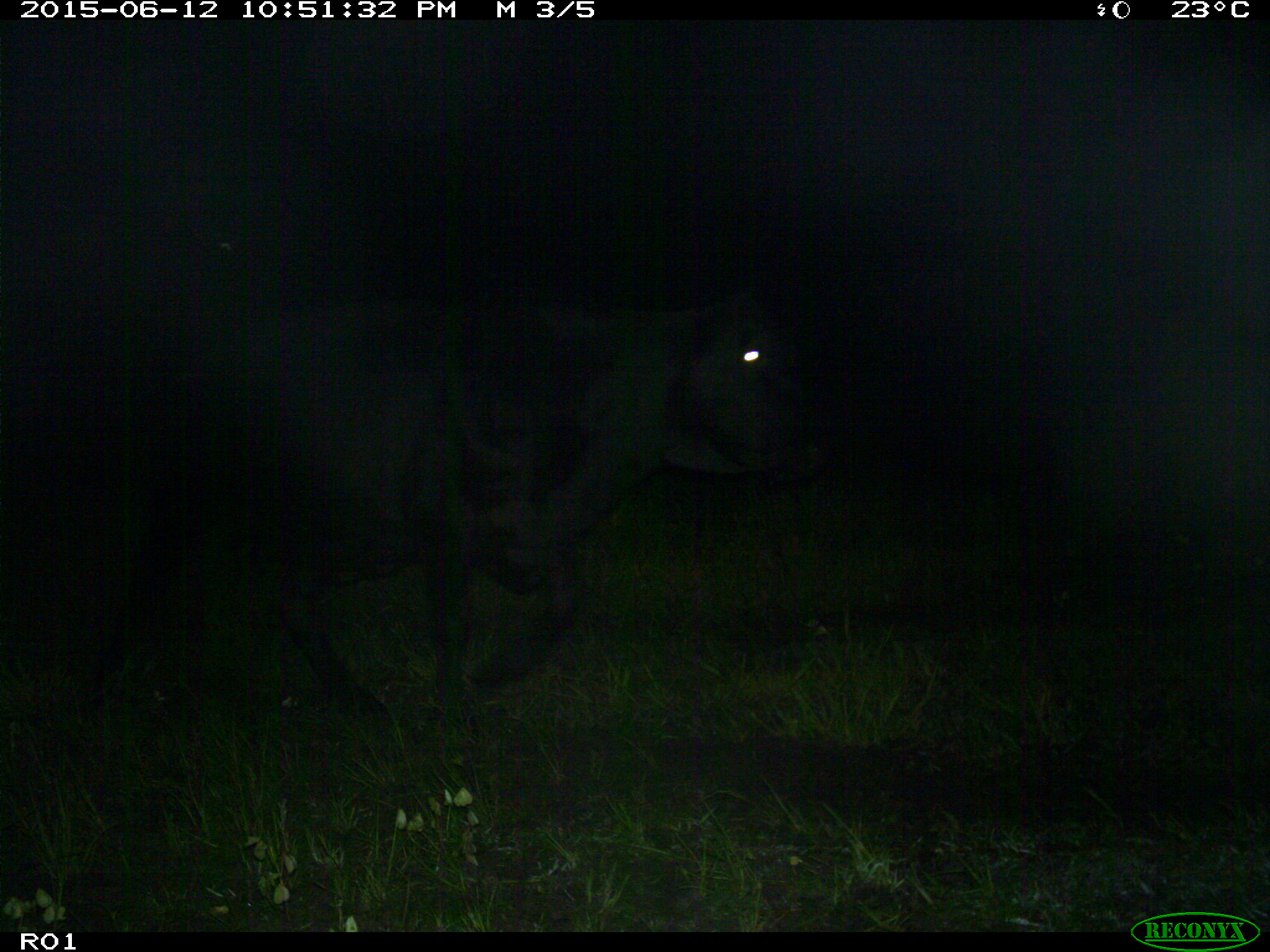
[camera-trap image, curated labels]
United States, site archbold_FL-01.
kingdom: Animalia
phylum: Chordata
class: Mammalia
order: Artiodactyla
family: Bovidae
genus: Bos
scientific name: Bos taurus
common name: domestic cow